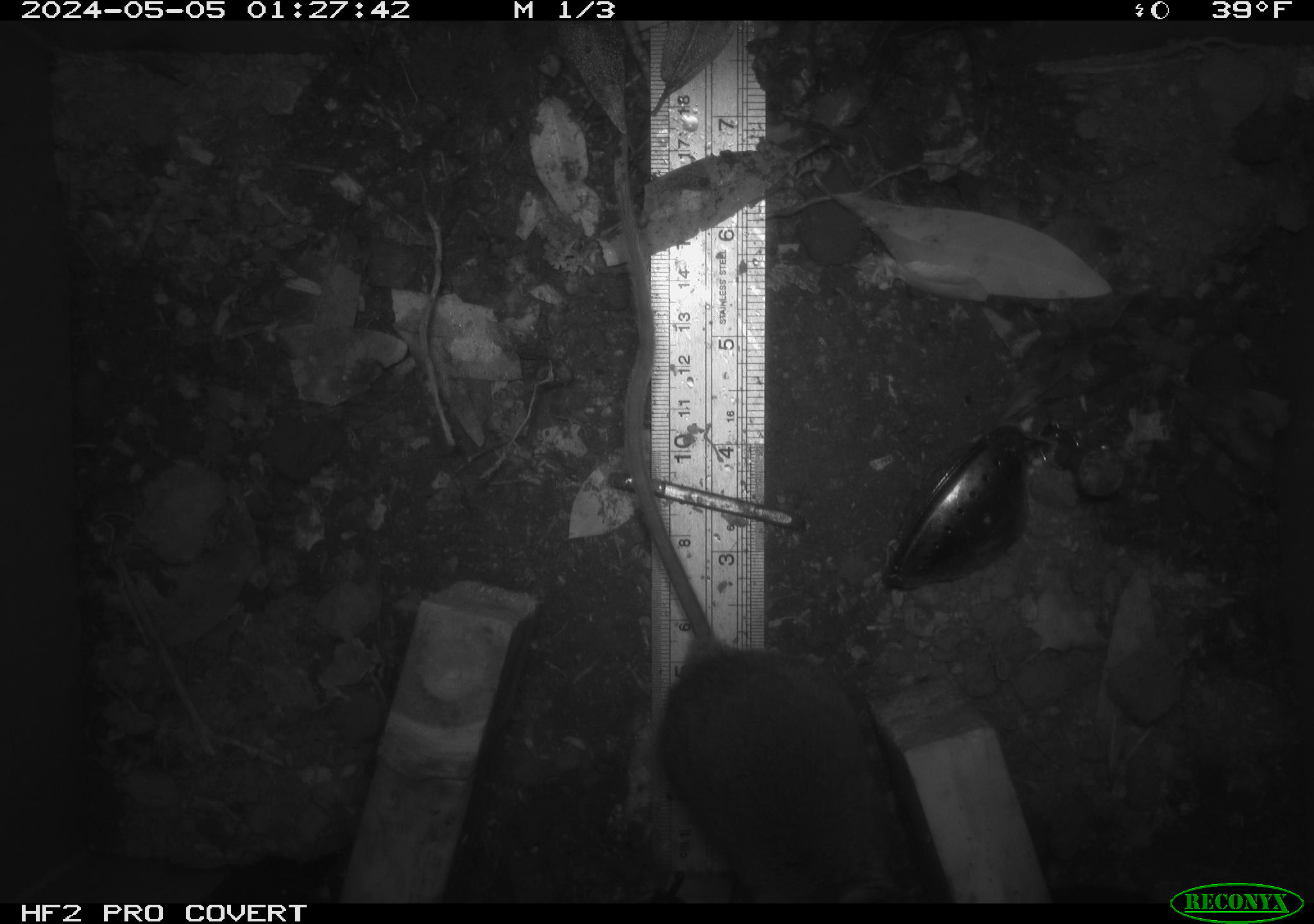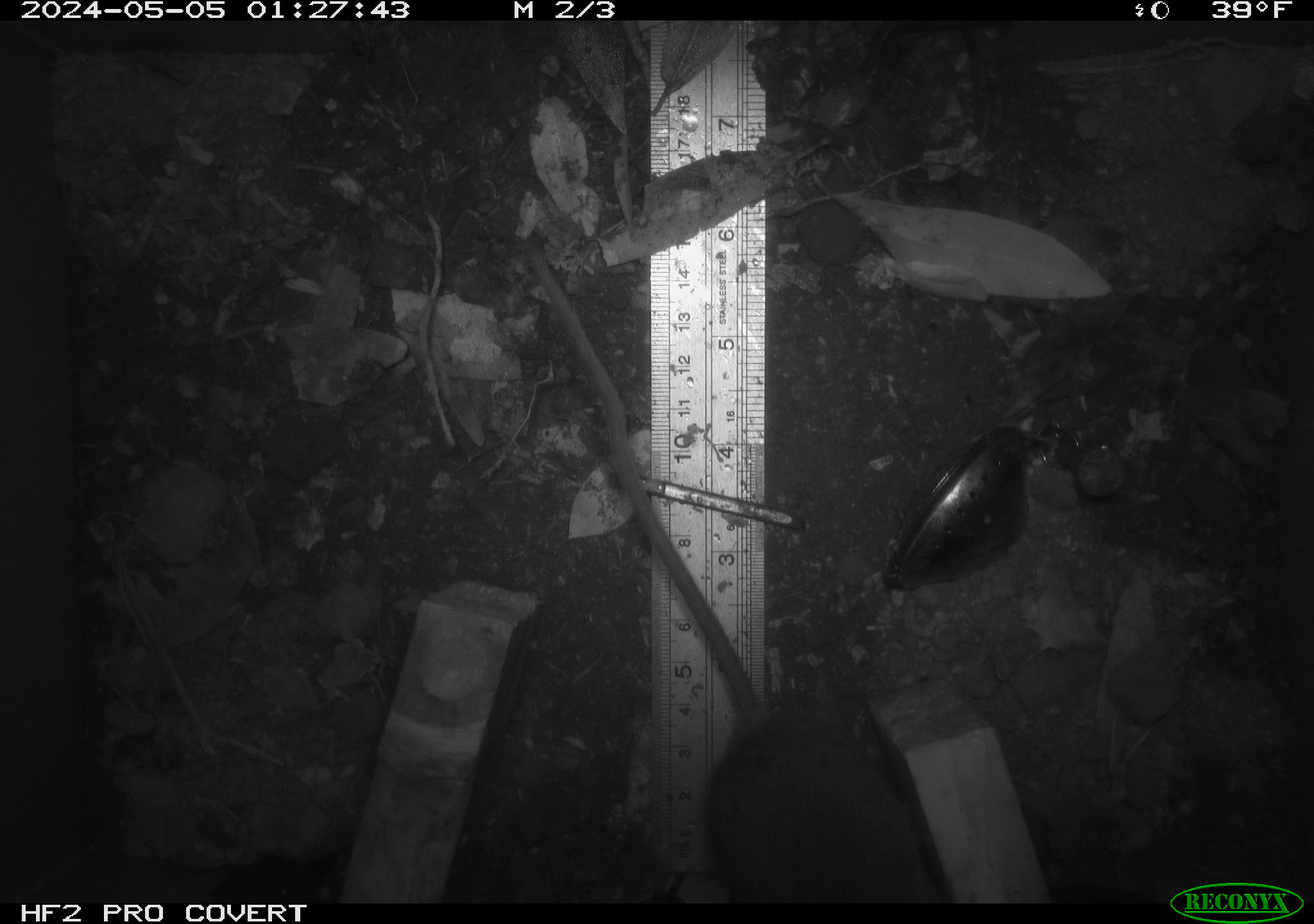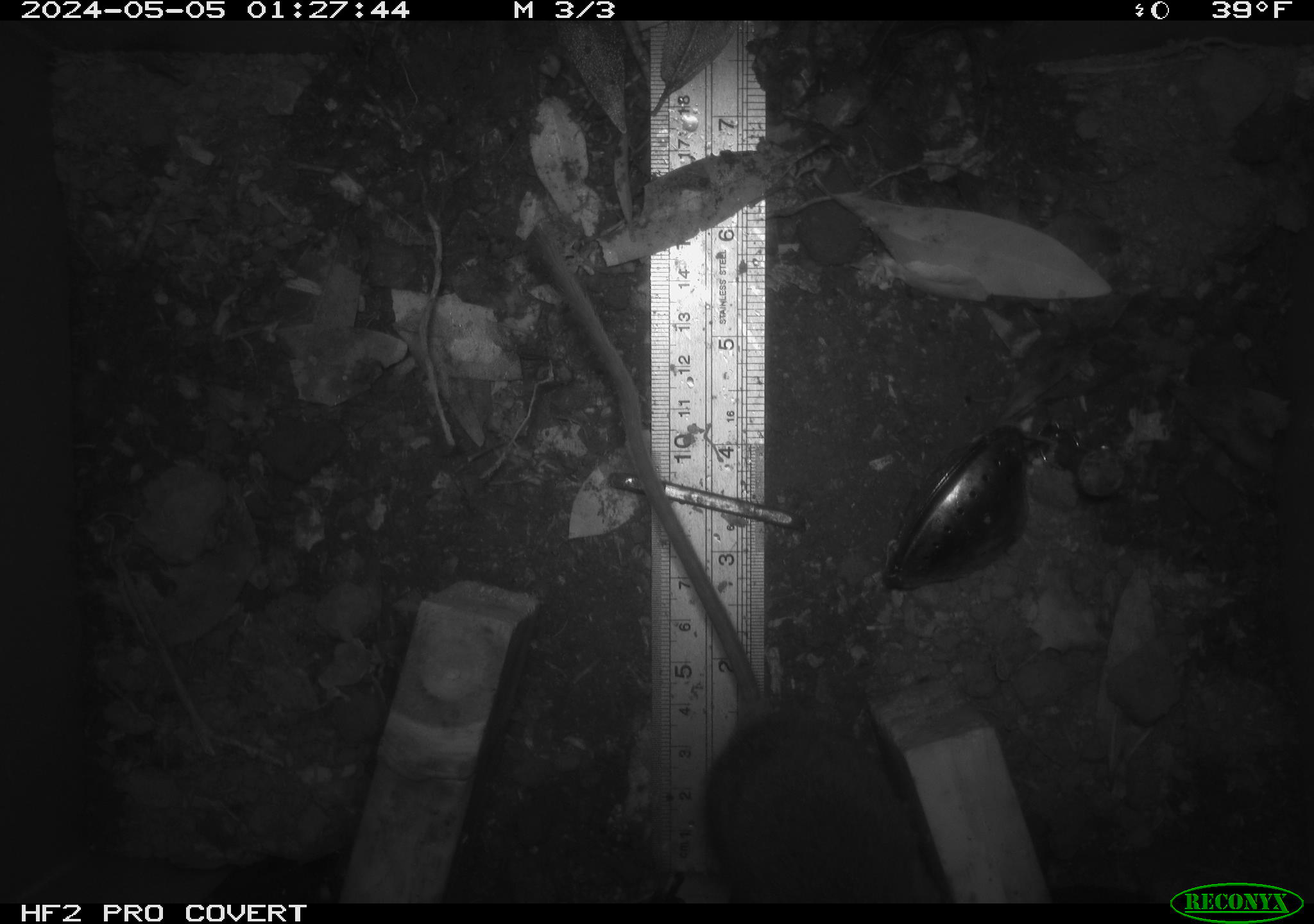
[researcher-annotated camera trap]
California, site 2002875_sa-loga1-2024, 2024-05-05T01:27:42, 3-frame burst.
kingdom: Animalia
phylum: Chordata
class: Mammalia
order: Rodentia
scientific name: Rodentia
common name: rodent